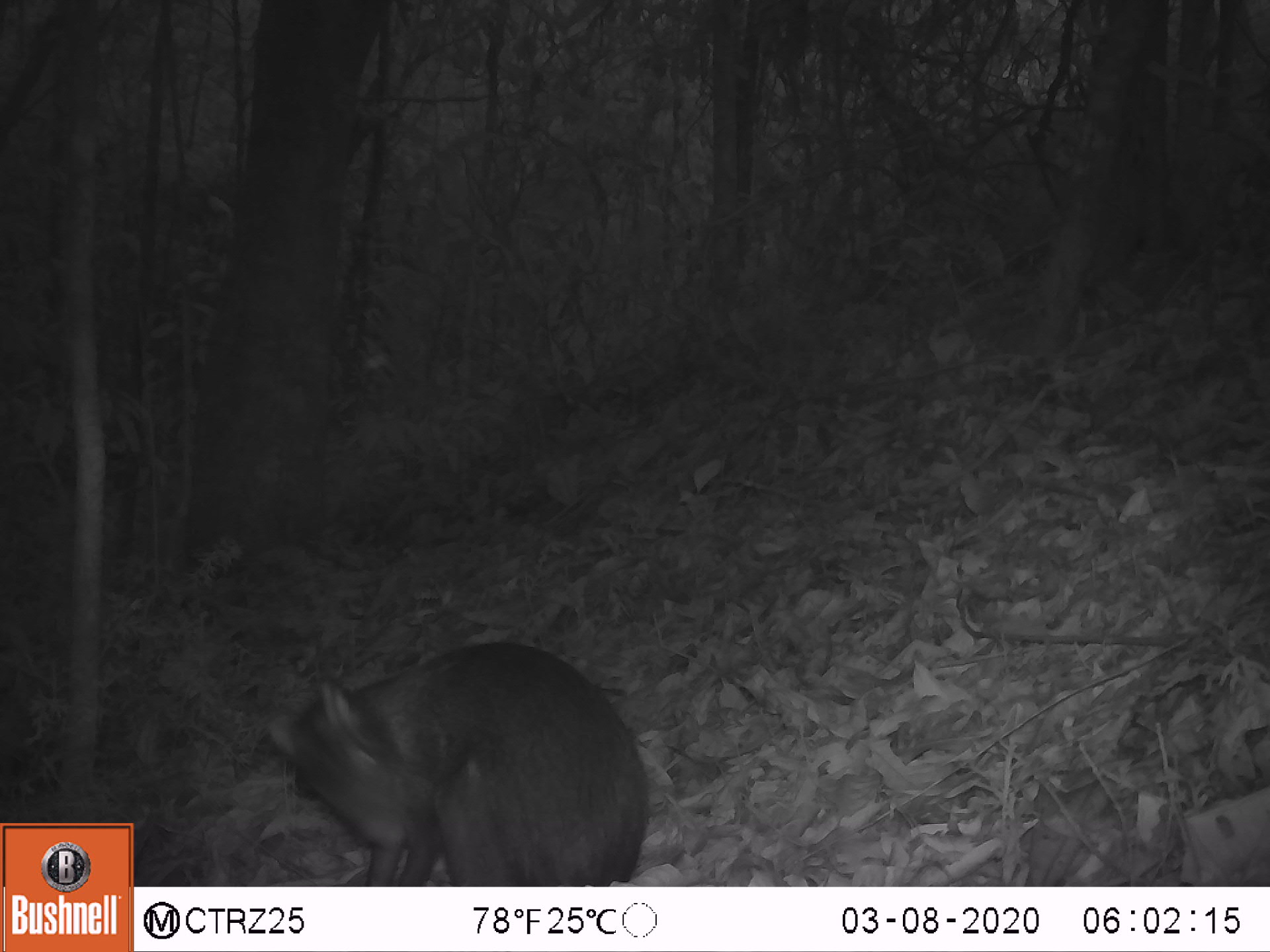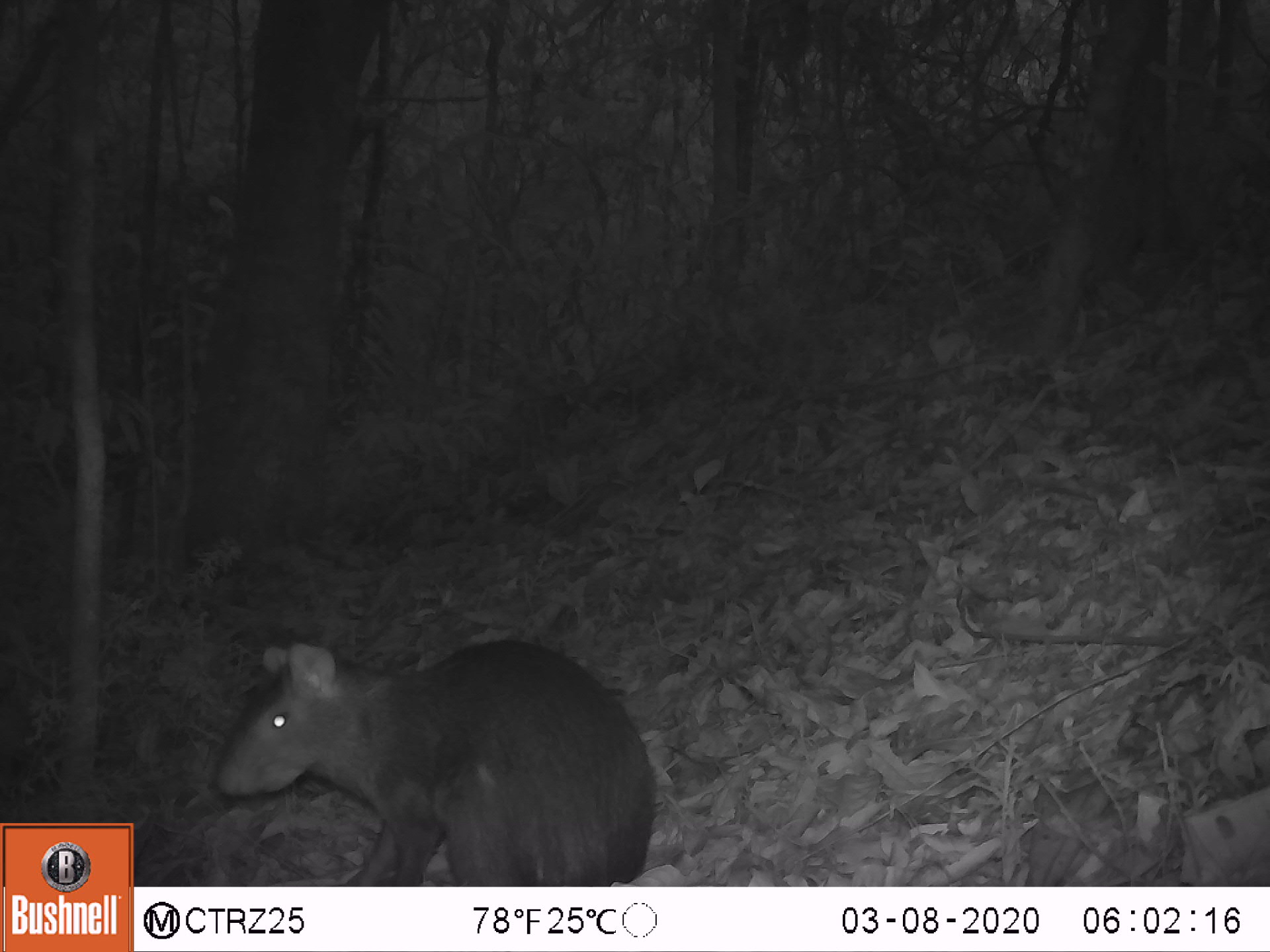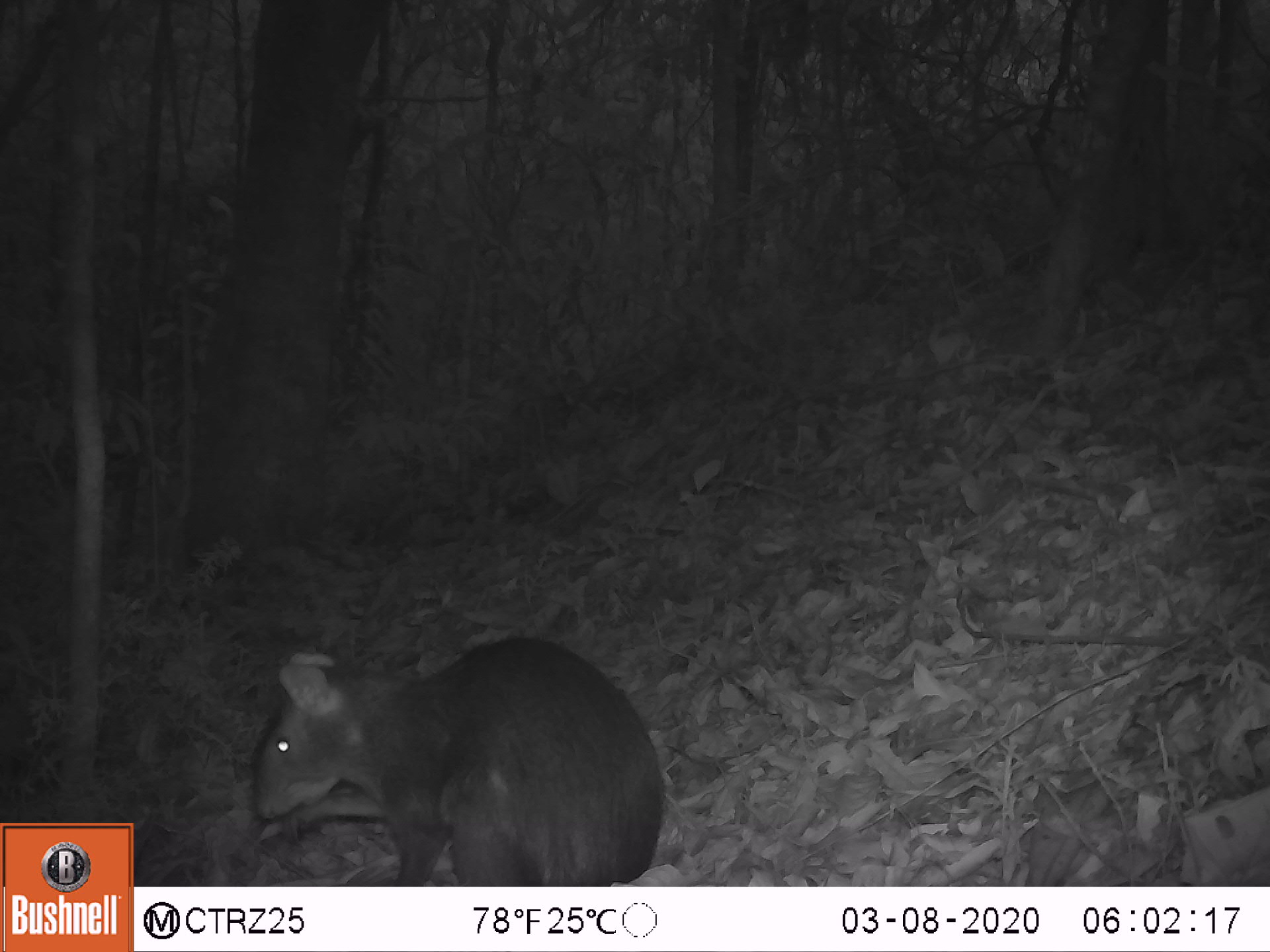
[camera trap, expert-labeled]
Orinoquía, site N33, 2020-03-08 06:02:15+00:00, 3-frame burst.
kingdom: Animalia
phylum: Chordata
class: Mammalia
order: Rodentia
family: Dasyproctidae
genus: Dasyprocta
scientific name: Dasyprocta fuliginosa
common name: black agouti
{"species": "black agouti (Dasyprocta fuliginosa)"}